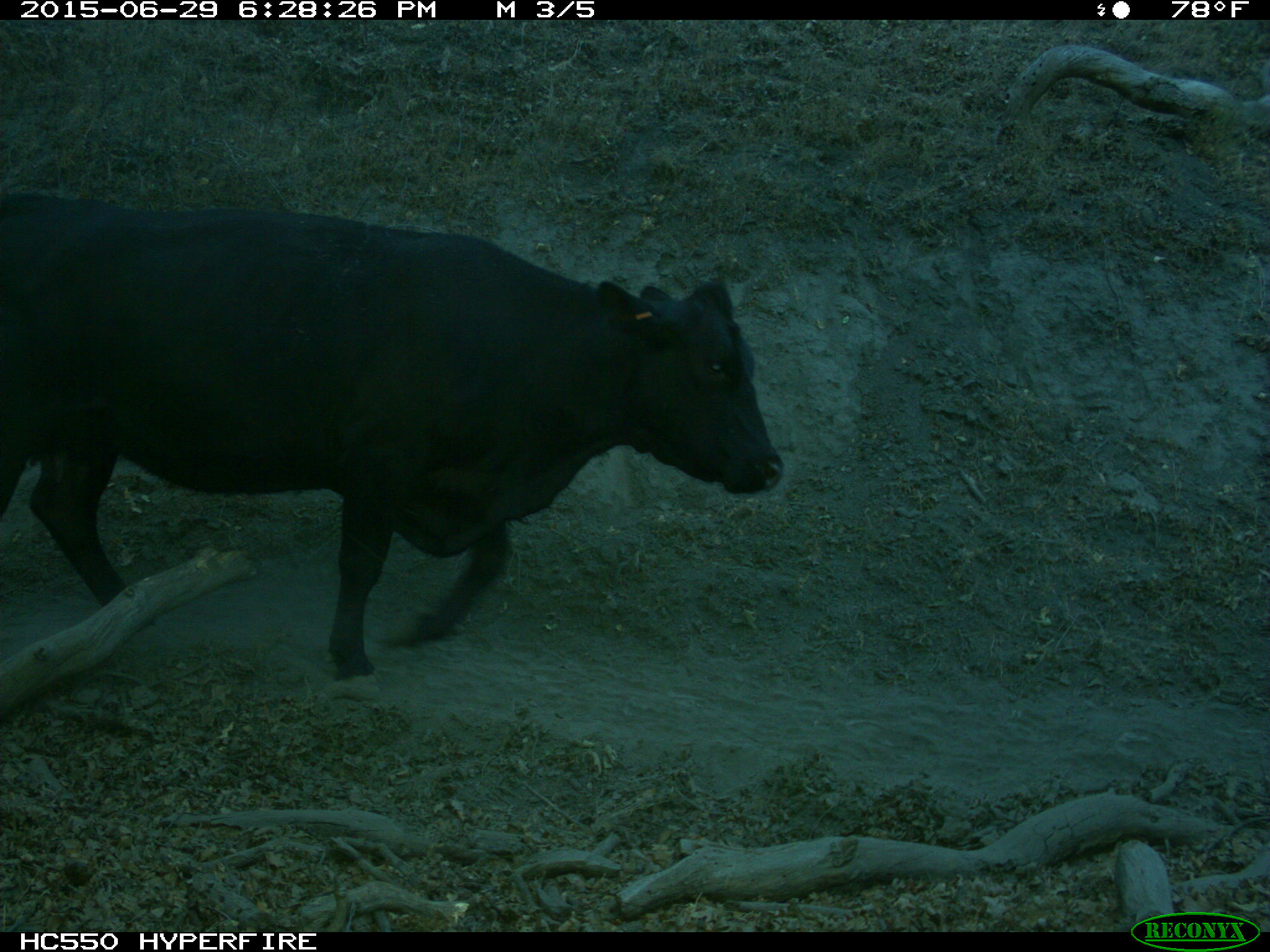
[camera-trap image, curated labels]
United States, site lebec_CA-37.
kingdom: Animalia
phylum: Chordata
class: Mammalia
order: Artiodactyla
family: Bovidae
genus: Bos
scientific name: Bos taurus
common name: domestic cow